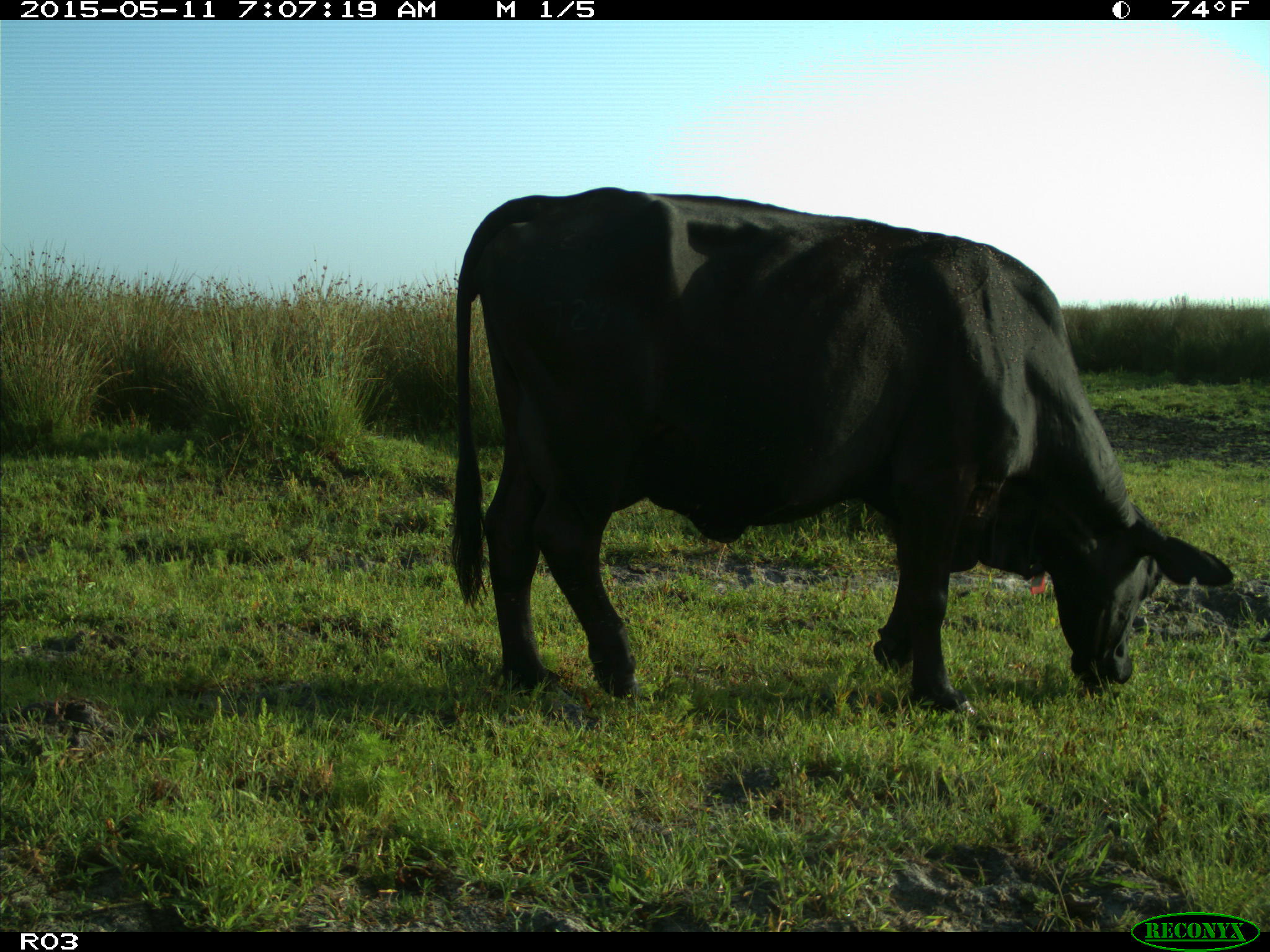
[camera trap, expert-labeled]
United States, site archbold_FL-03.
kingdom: Animalia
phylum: Chordata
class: Mammalia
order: Artiodactyla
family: Bovidae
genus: Bos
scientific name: Bos taurus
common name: domestic cow